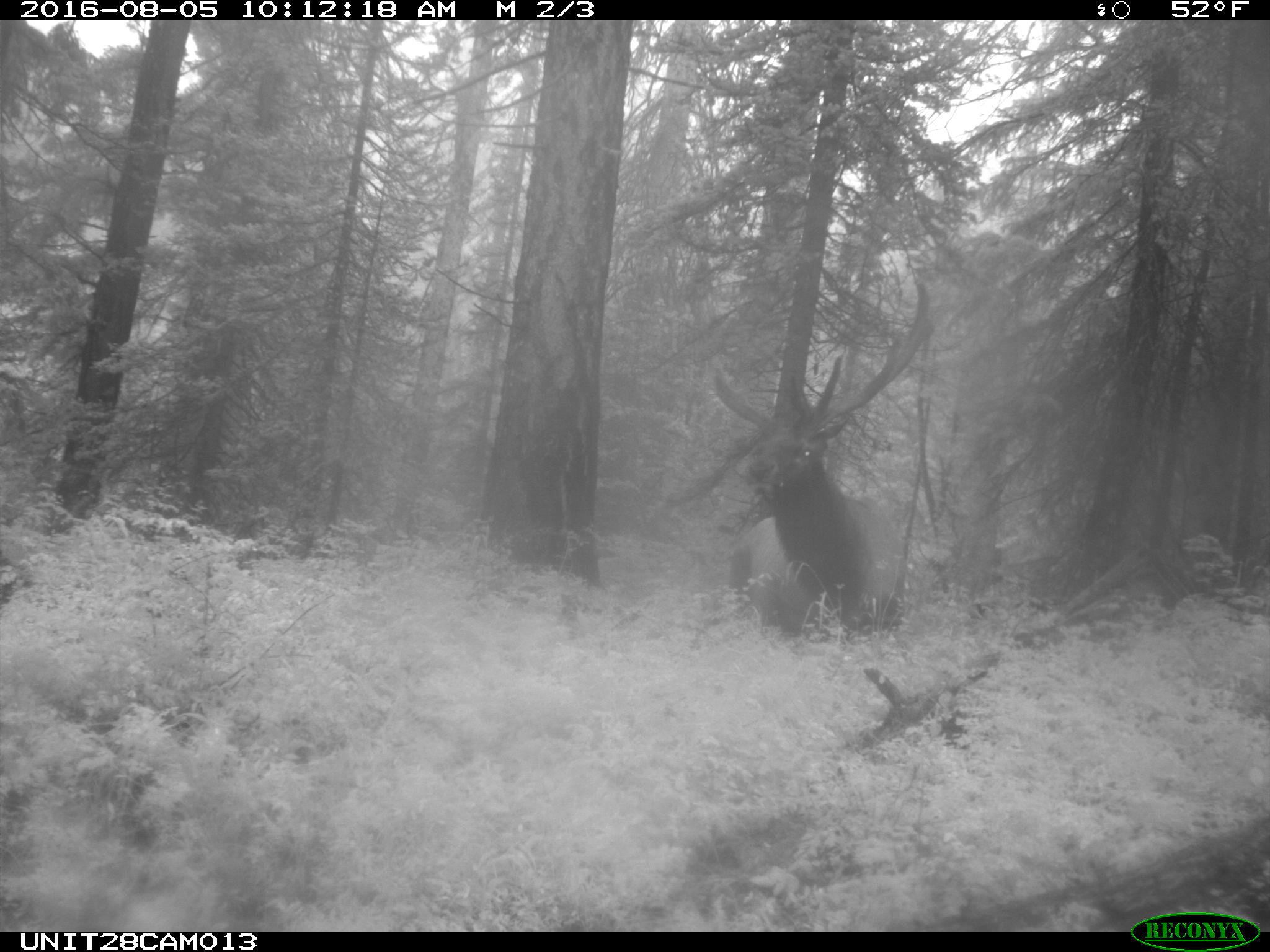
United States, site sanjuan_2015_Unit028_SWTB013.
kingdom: Animalia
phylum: Chordata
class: Mammalia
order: Artiodactyla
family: Cervidae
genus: Cervus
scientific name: Cervus elaphus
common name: red deer